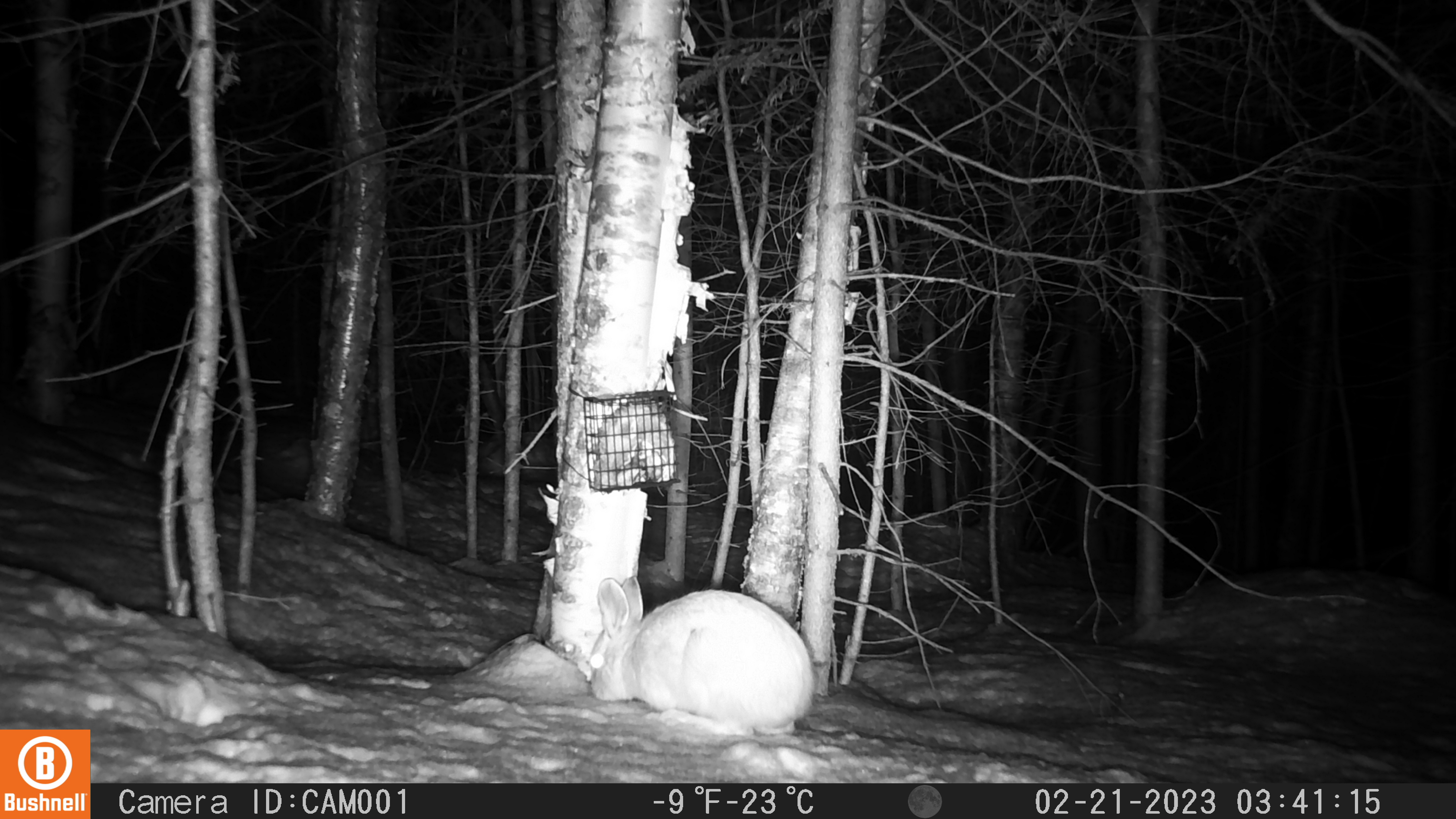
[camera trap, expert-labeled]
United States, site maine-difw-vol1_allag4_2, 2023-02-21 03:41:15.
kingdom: Animalia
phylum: Chordata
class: Mammalia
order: Lagomorpha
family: Leporidae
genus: Lepus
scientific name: Lepus americanus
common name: snowshoe hare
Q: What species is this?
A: Snowshoe hare (Lepus americanus).